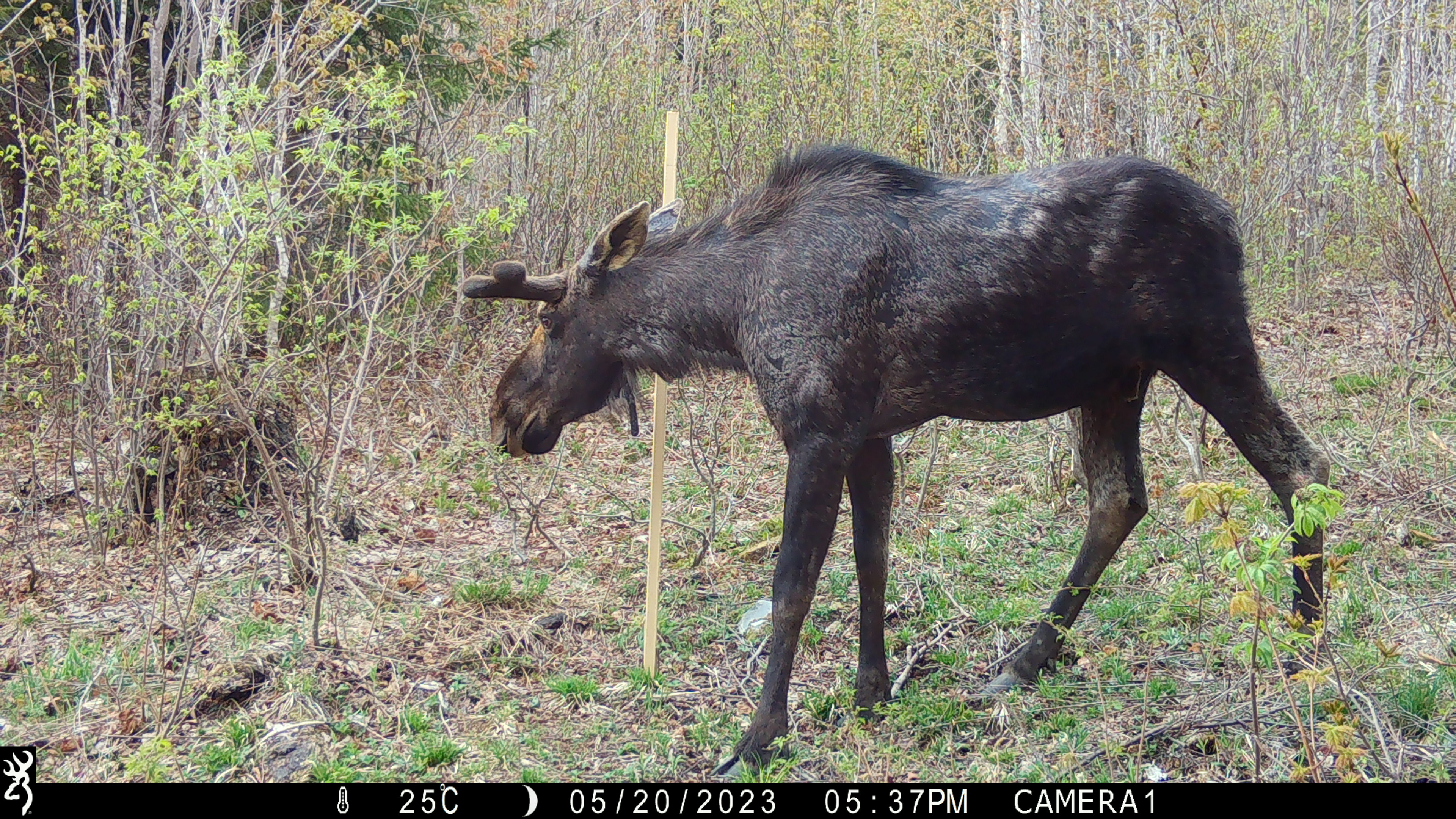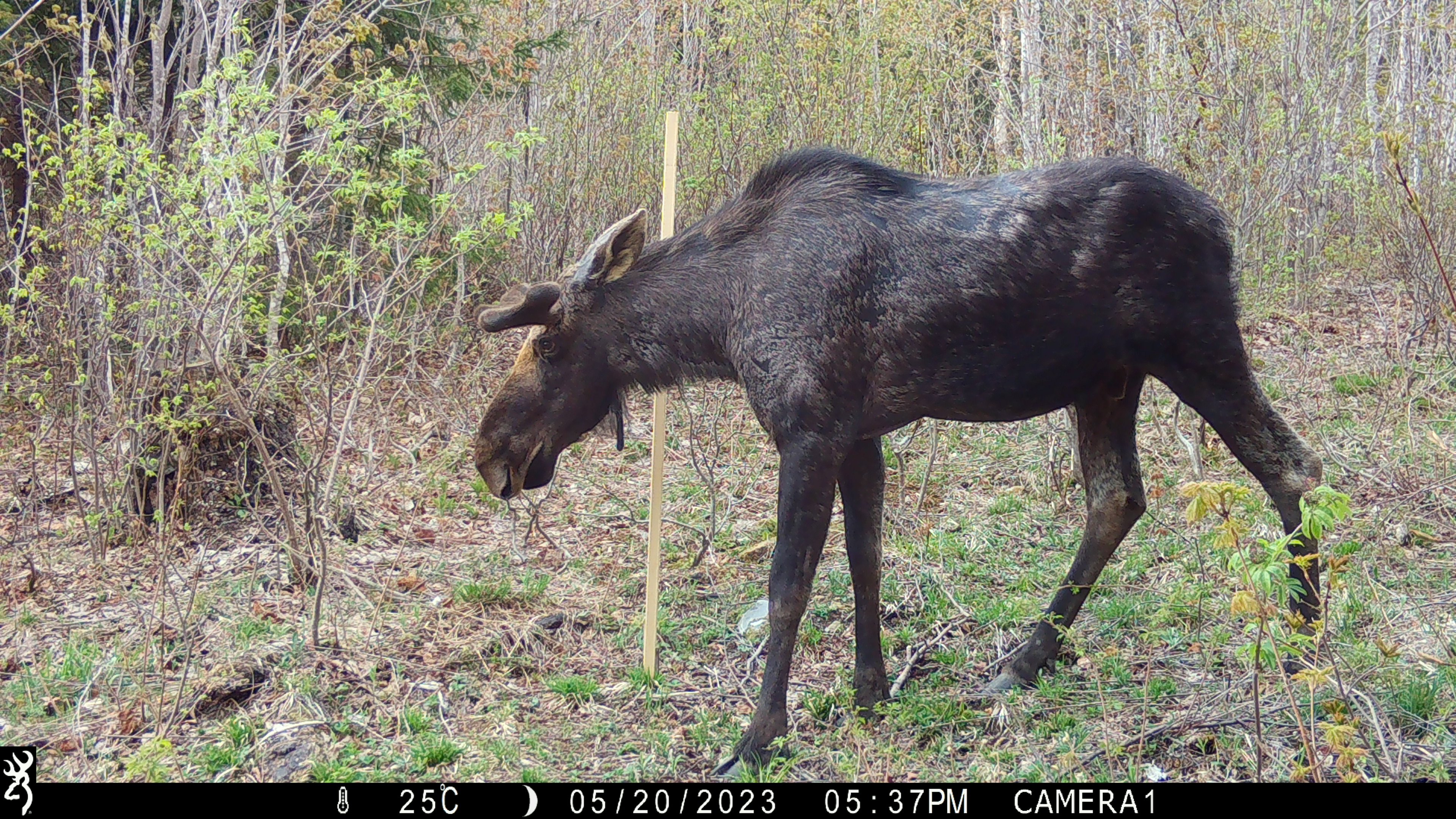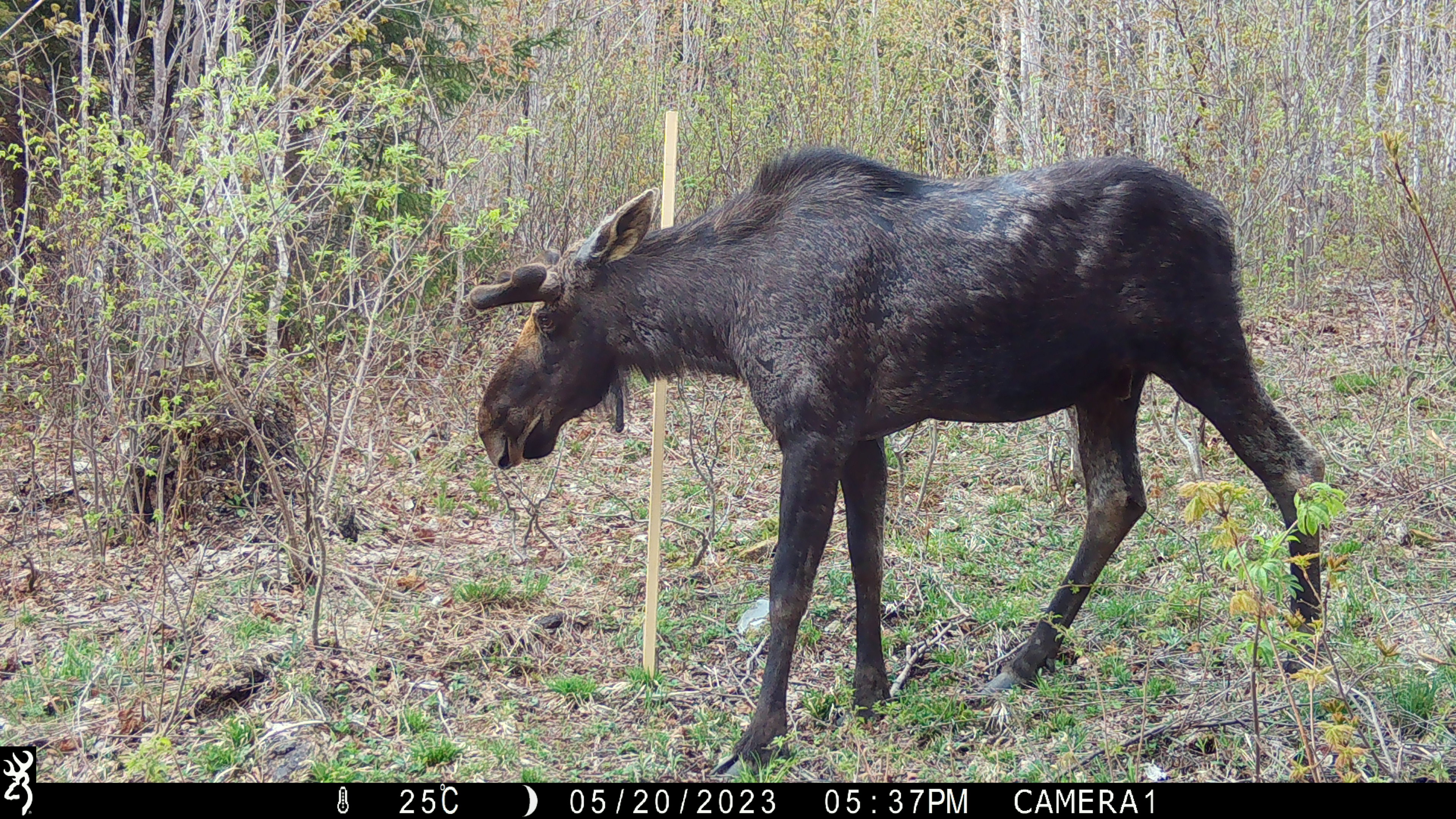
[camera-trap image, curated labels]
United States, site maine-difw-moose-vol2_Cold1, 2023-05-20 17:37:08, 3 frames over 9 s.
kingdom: Animalia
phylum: Chordata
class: Mammalia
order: Artiodactyla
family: Cervidae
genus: Alces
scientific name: Alces alces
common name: moose